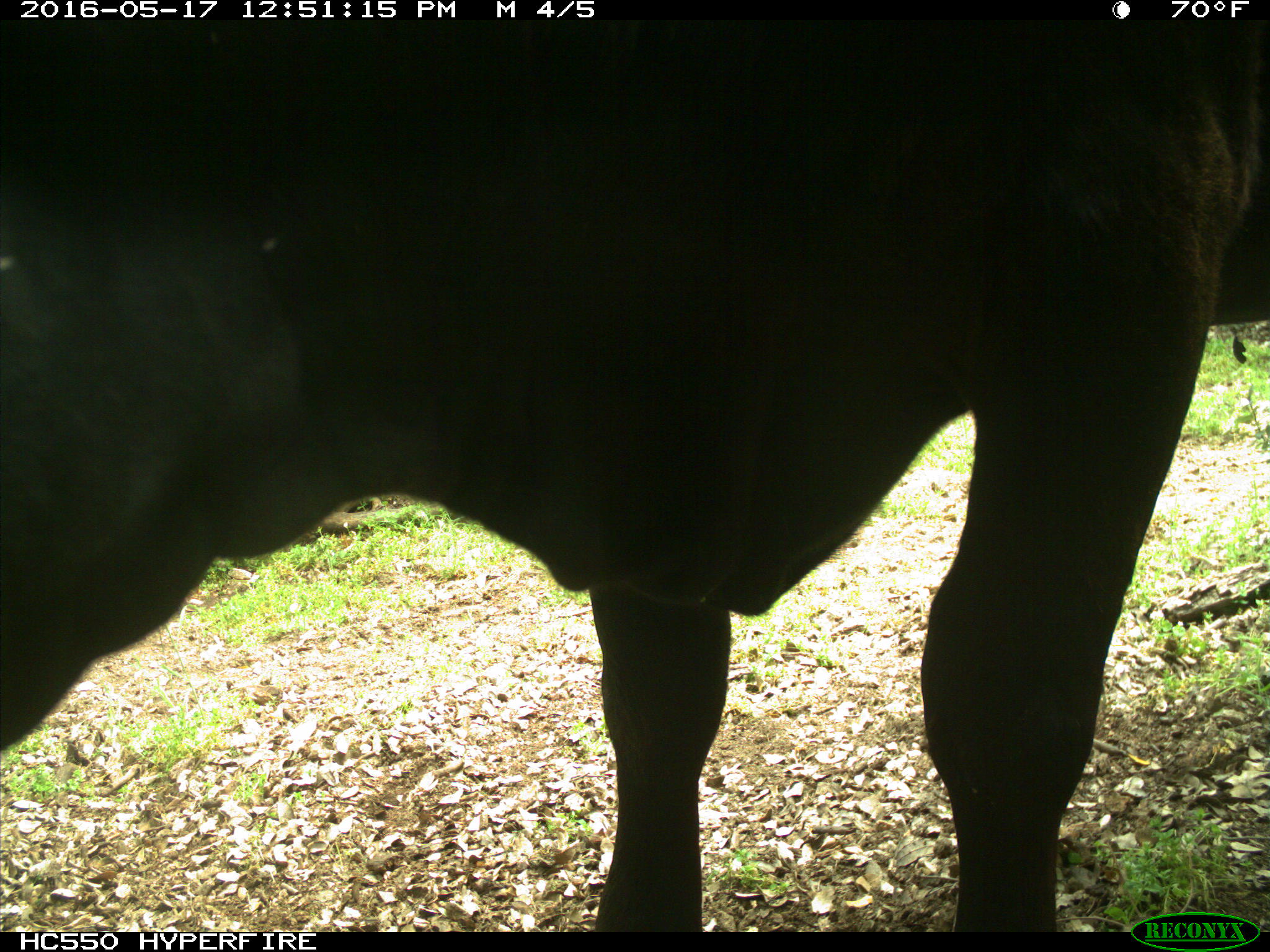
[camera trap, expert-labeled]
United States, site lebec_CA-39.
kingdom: Animalia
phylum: Chordata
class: Mammalia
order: Artiodactyla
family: Bovidae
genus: Bos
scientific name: Bos taurus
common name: domestic cow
Bos taurus (domestic cow).